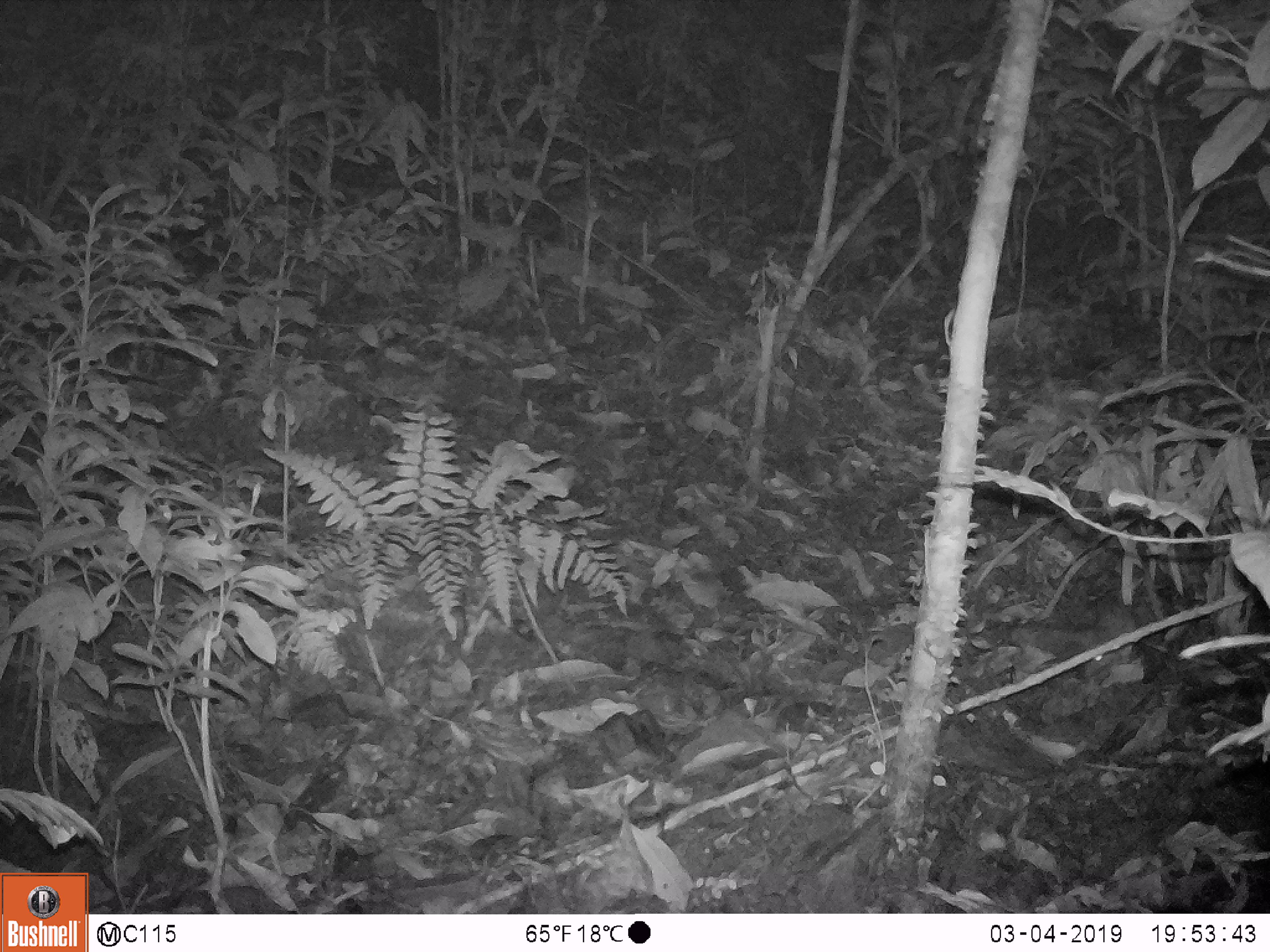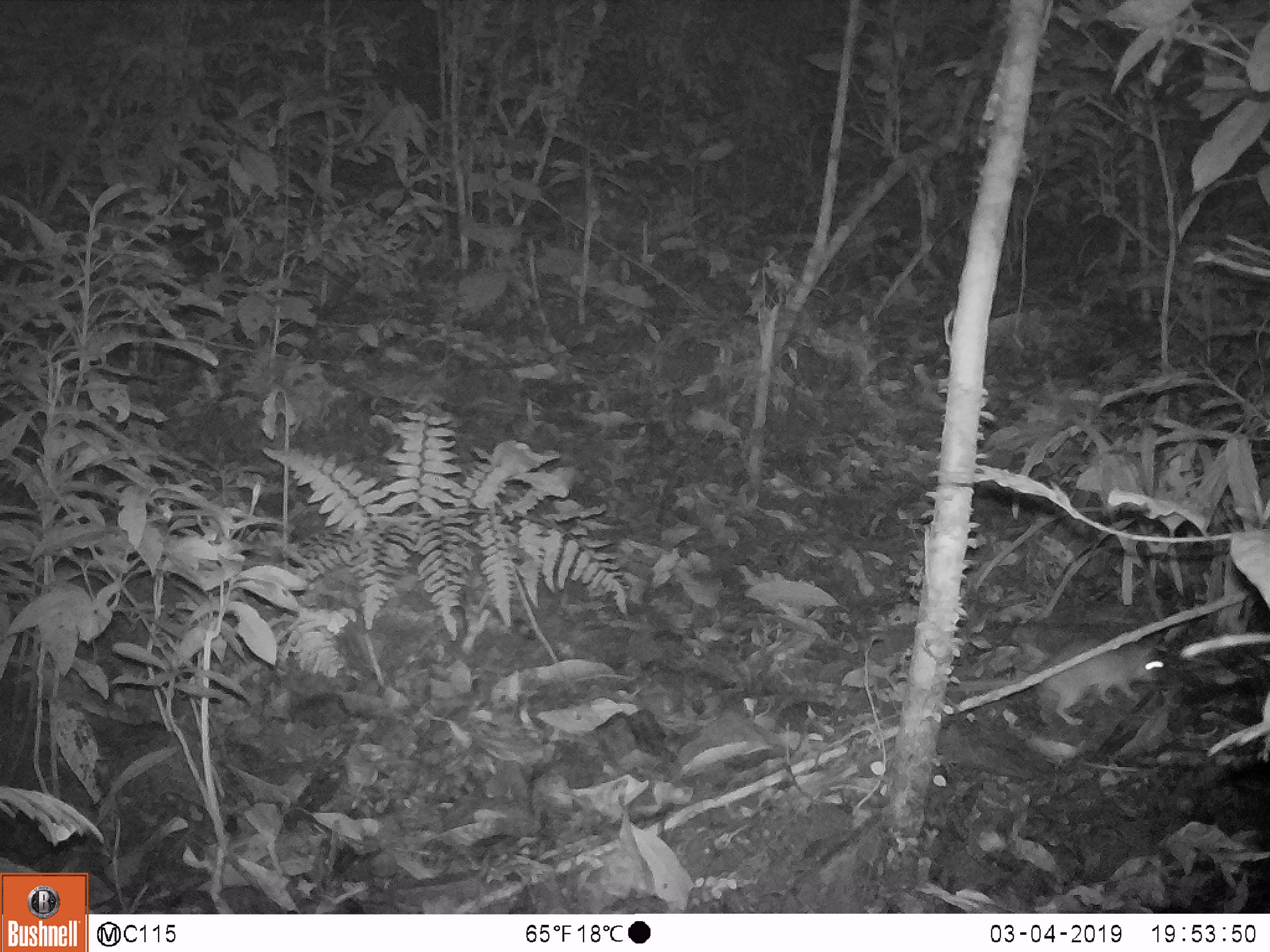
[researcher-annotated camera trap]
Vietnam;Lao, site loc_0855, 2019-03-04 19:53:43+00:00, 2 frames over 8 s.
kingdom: Animalia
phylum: Chordata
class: Mammalia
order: Rodentia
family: Muridae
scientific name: Muridae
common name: old-world mice and rats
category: unidentified murid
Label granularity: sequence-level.